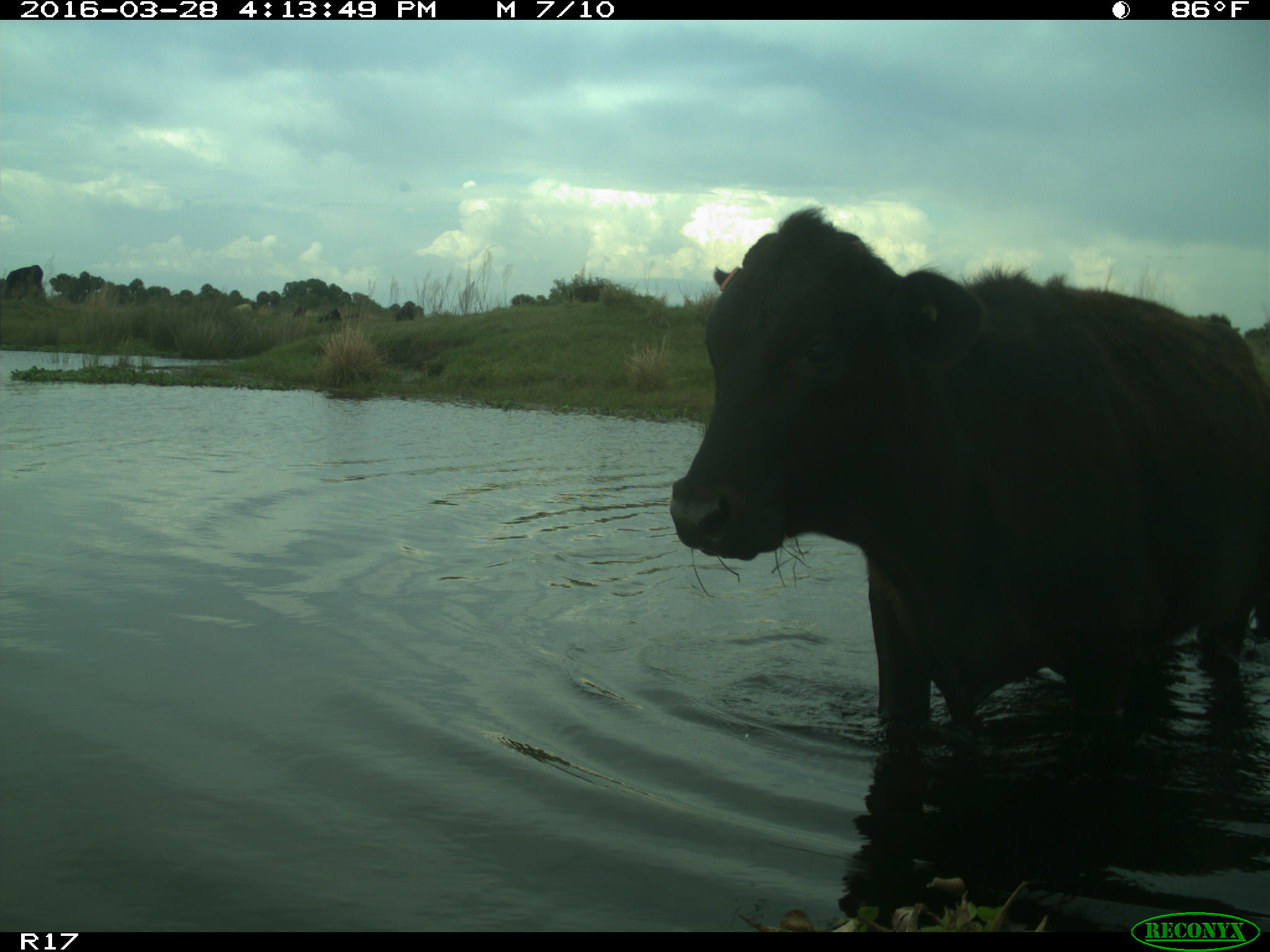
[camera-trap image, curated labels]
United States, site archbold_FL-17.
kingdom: Animalia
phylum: Chordata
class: Mammalia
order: Artiodactyla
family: Bovidae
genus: Bos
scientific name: Bos taurus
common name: domestic cow